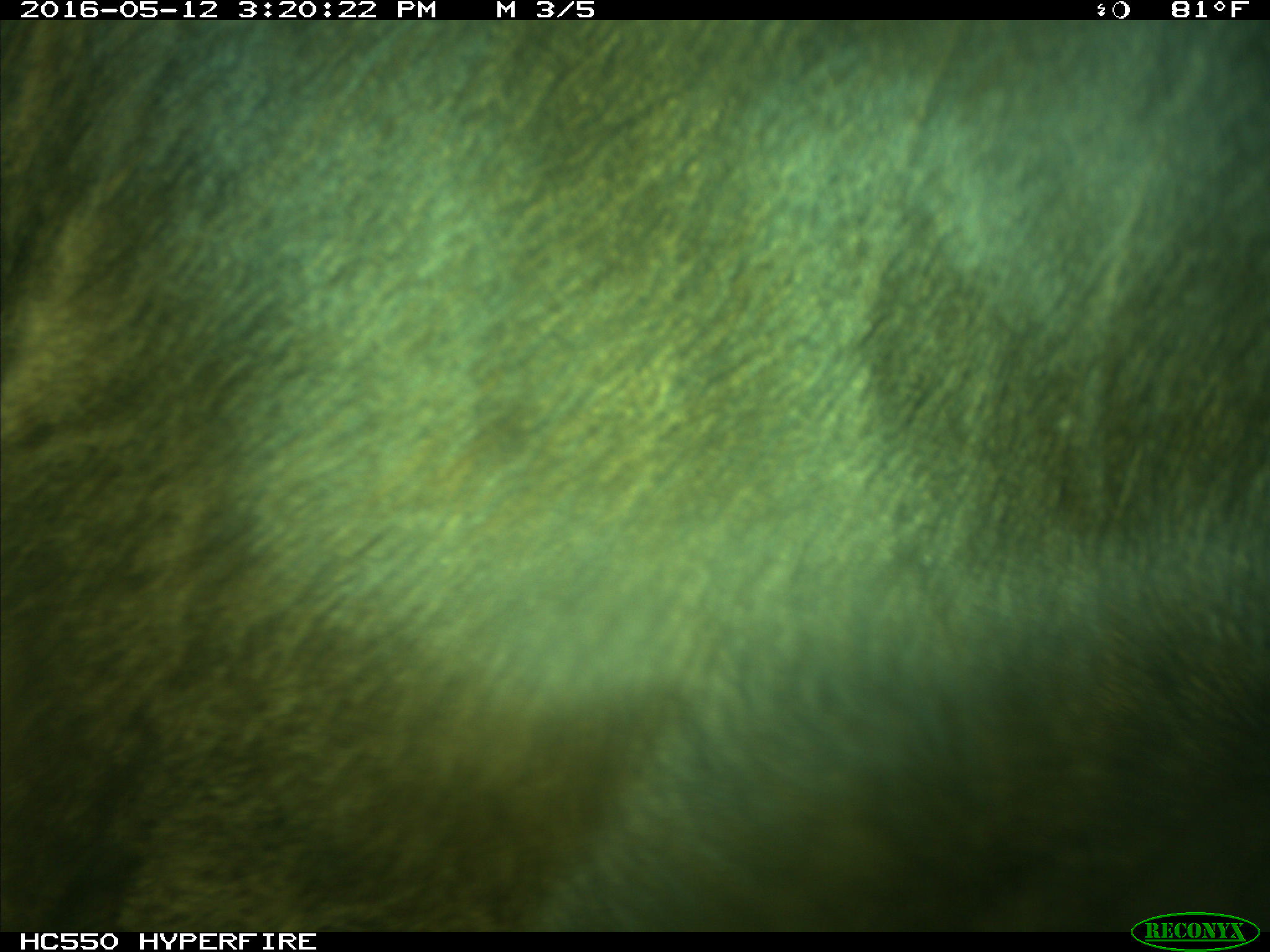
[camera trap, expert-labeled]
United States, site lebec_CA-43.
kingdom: Animalia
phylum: Chordata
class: Mammalia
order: Artiodactyla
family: Bovidae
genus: Bos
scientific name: Bos taurus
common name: domestic cow